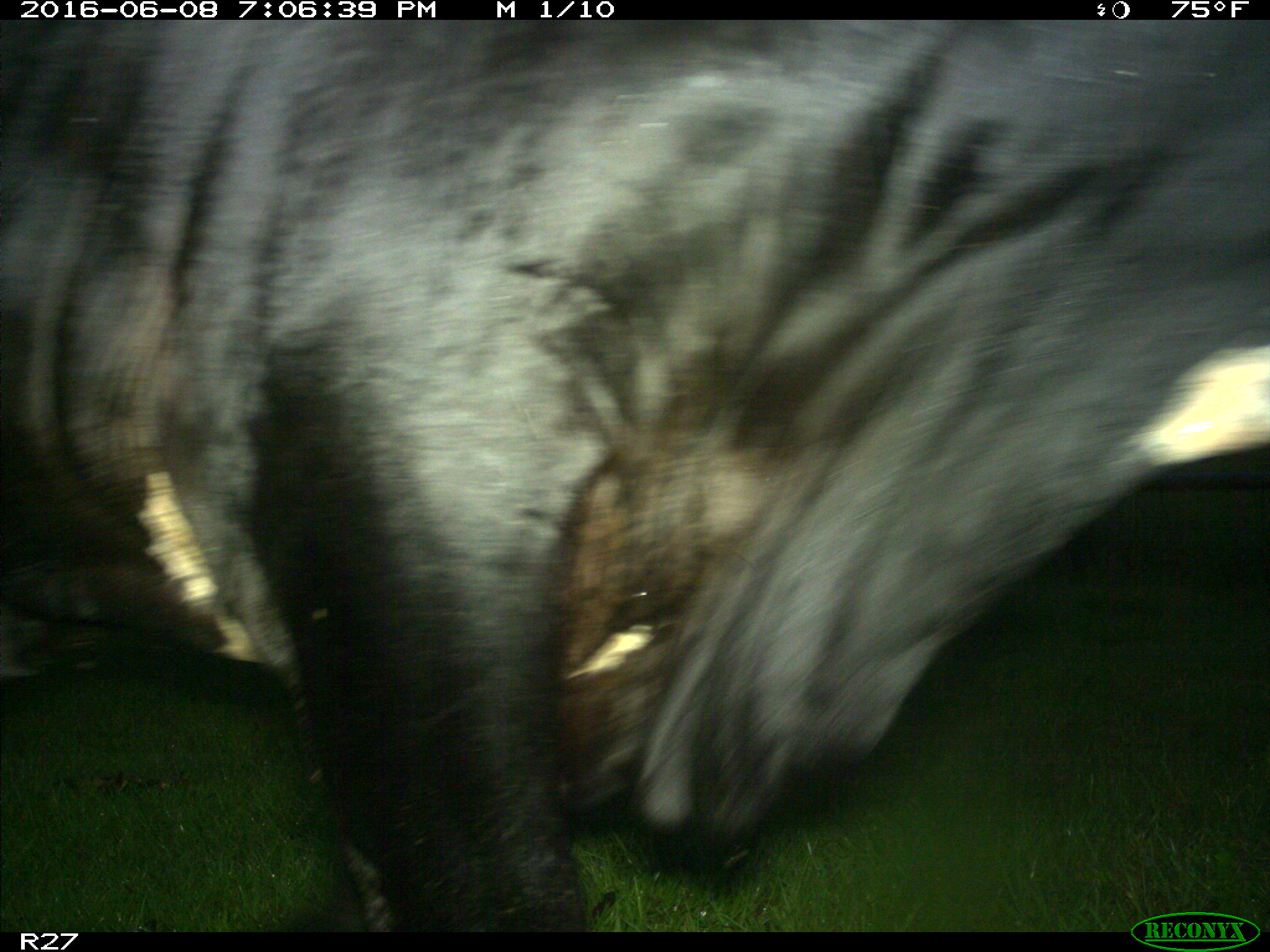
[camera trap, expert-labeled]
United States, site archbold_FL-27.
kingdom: Animalia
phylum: Chordata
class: Mammalia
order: Artiodactyla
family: Bovidae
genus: Bos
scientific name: Bos taurus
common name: domestic cow